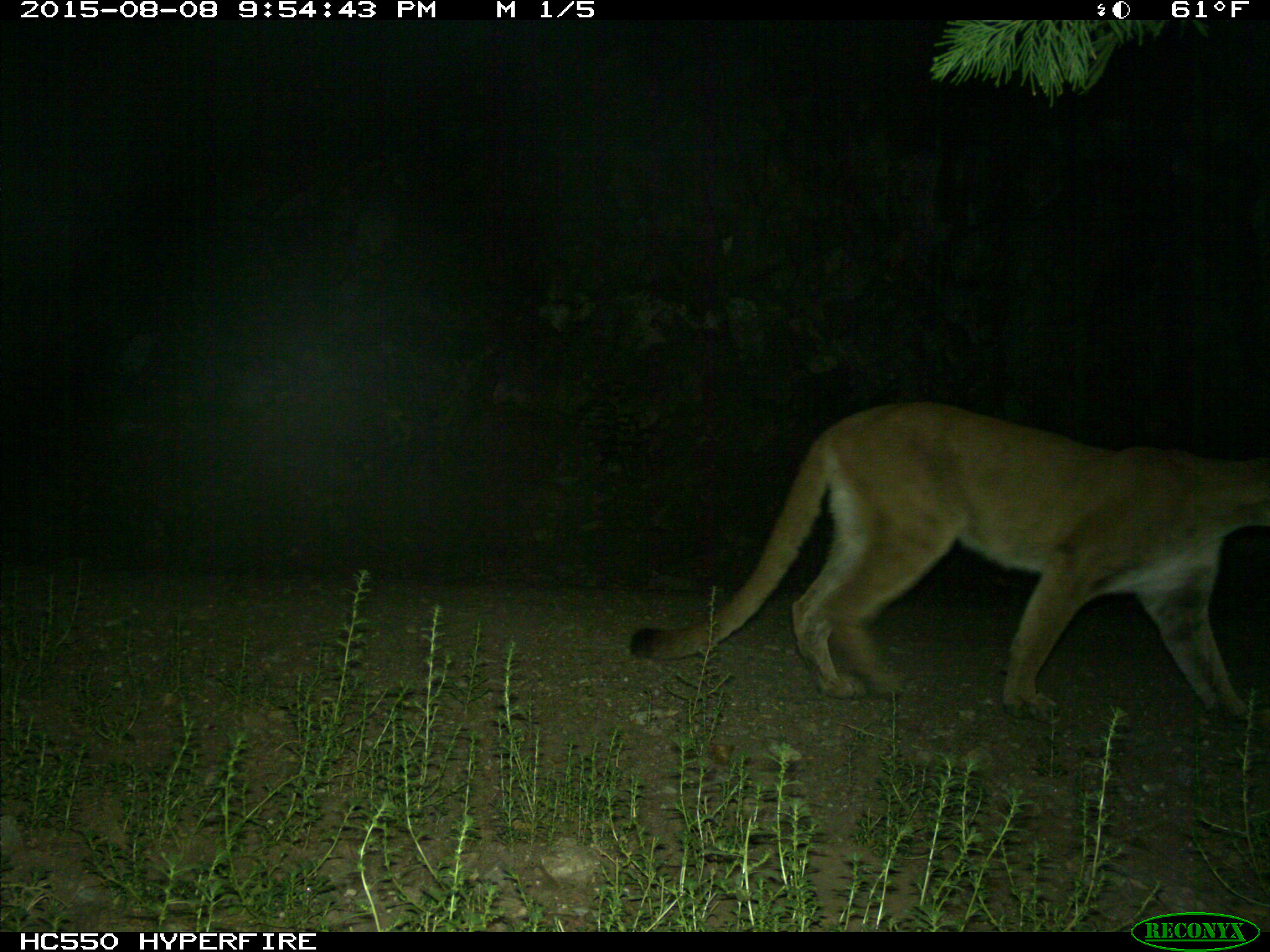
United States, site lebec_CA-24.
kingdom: Animalia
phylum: Chordata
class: Mammalia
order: Carnivora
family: Felidae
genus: Puma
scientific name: Puma concolor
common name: mountain lion